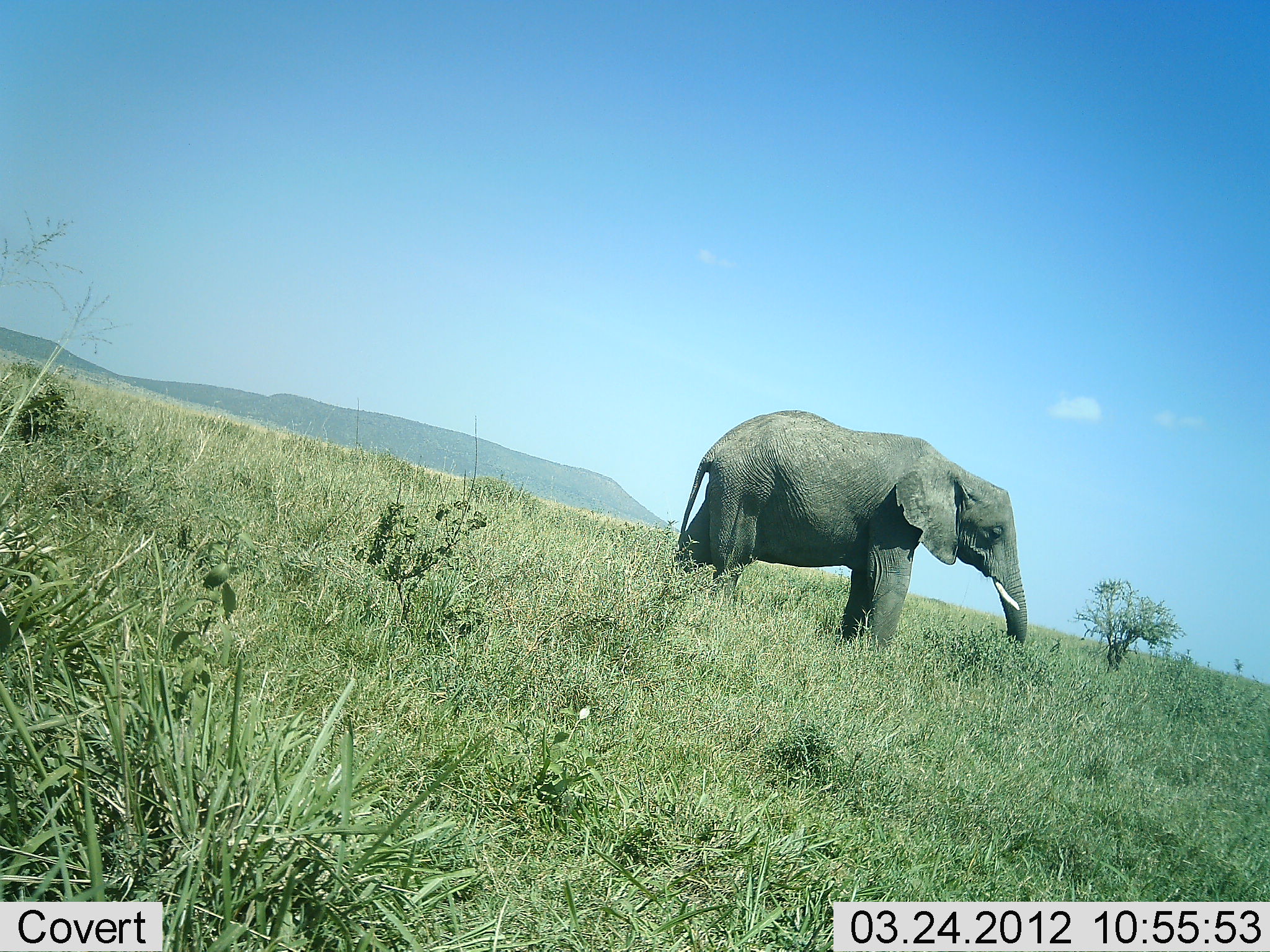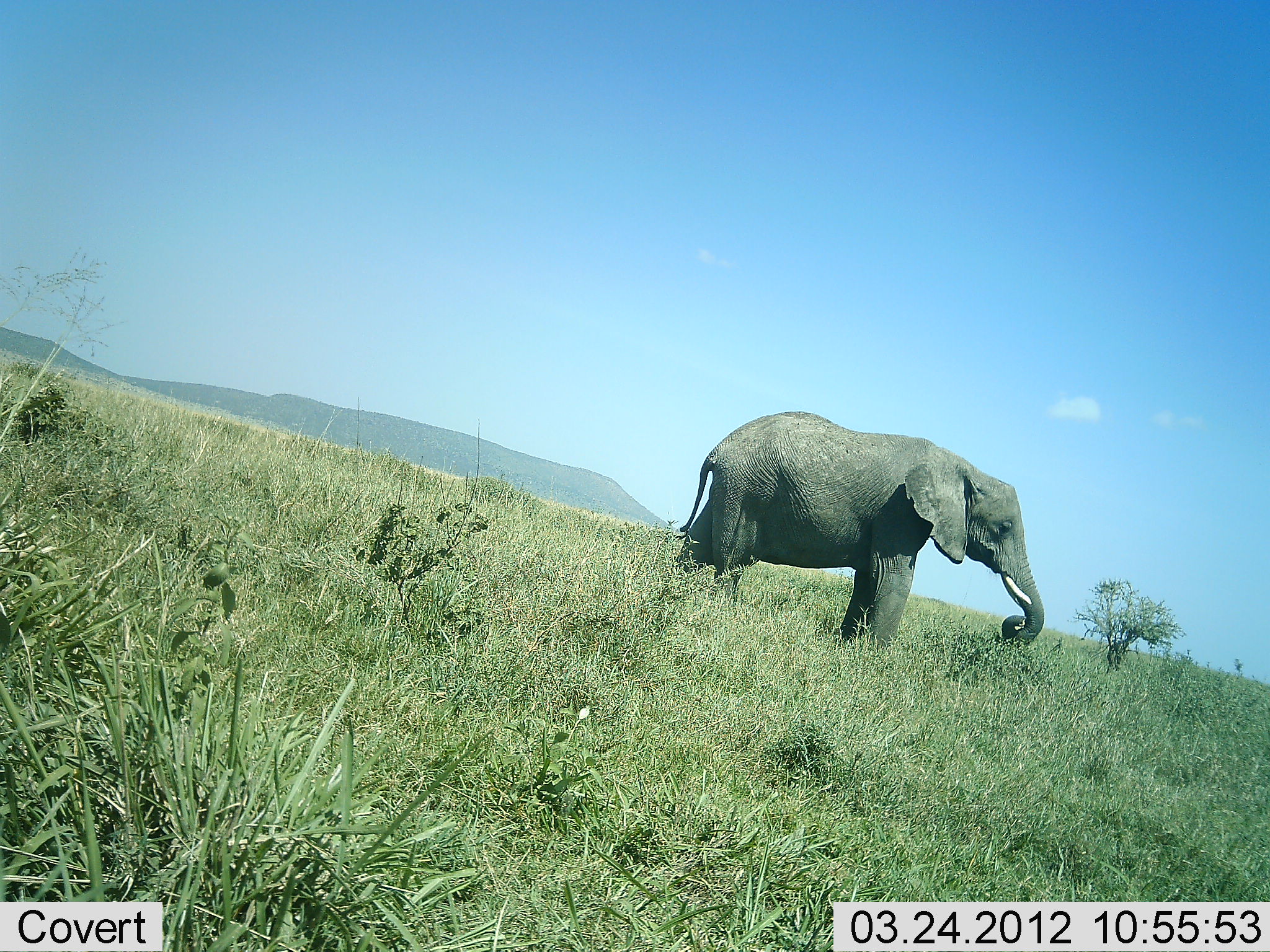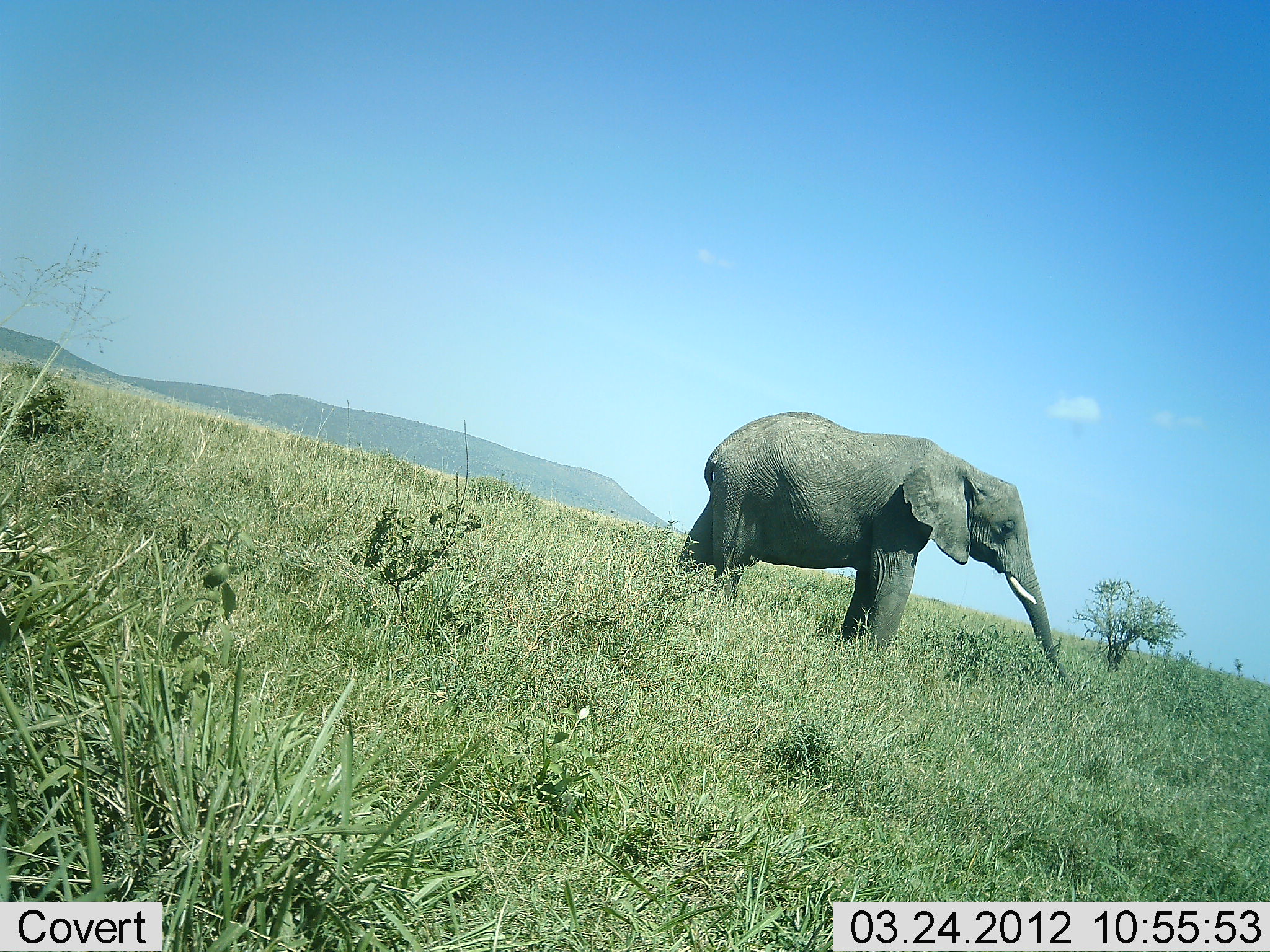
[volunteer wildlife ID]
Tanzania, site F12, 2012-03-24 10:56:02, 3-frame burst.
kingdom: Animalia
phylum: Chordata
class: Mammalia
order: Proboscidea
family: Elephantidae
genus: Loxodonta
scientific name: Loxodonta africana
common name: african bush elephant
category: elephant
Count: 1.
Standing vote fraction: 46%.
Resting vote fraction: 3%.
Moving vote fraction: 3%.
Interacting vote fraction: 0%.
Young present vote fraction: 0%.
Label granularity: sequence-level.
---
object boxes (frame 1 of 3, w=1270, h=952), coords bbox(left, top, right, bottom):
animal: bbox(673, 407, 1030, 661)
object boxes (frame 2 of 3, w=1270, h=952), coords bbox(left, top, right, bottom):
animal: bbox(672, 408, 1047, 658)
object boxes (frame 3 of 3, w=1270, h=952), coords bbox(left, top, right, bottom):
animal: bbox(672, 409, 1071, 696)